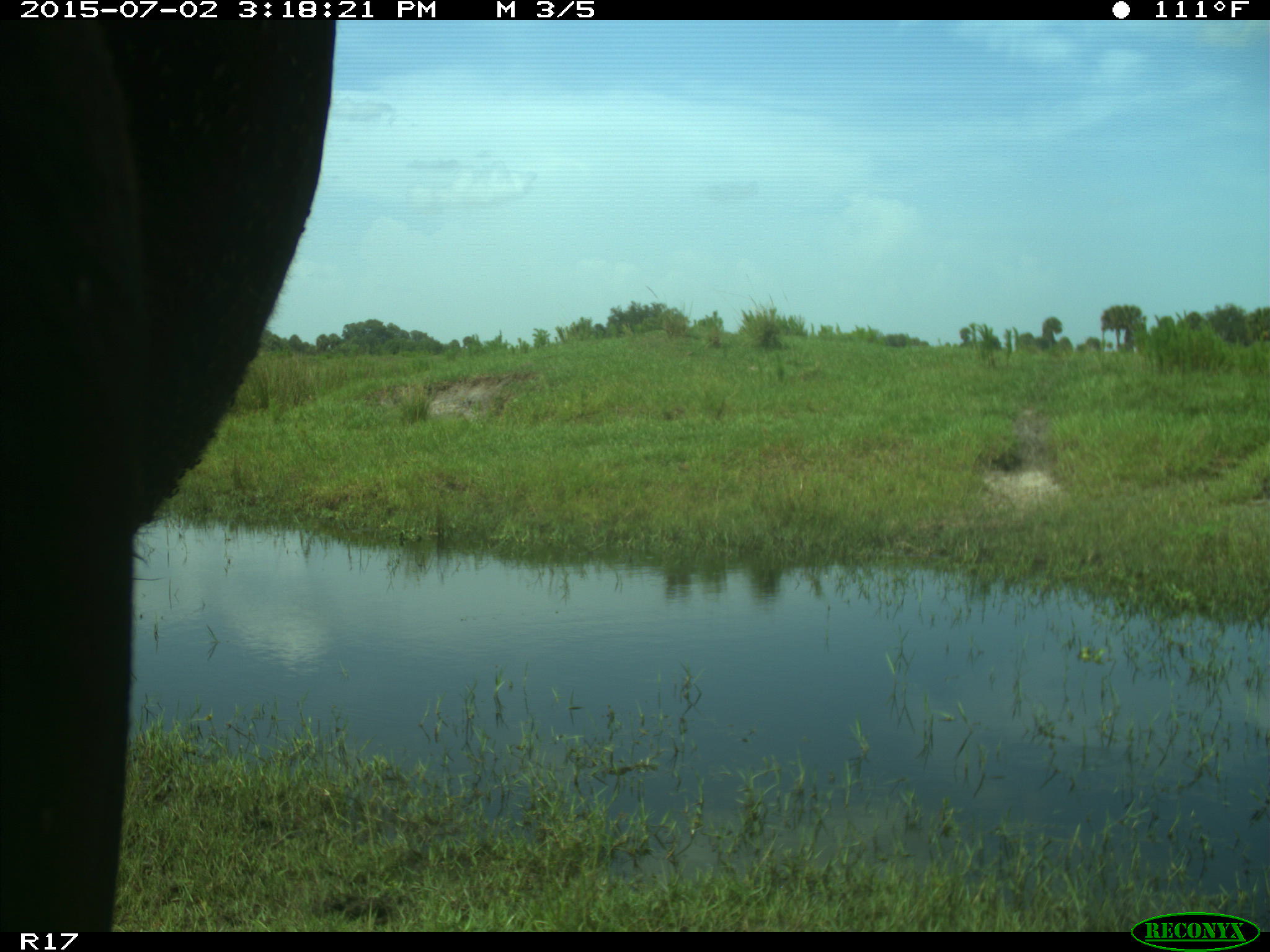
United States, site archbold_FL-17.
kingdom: Animalia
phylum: Chordata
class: Mammalia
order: Artiodactyla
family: Bovidae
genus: Bos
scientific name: Bos taurus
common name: domestic cow